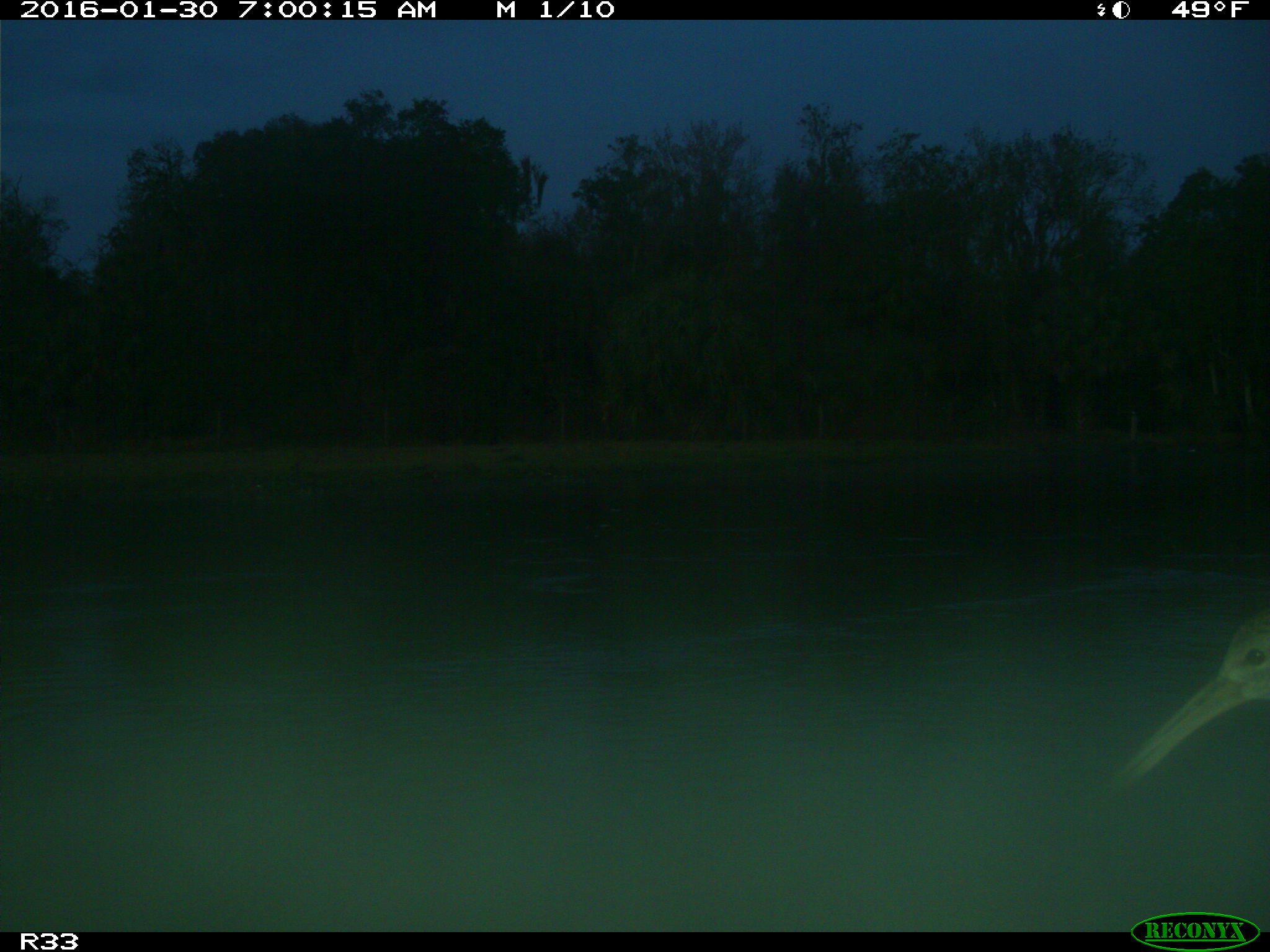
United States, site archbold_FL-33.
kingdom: Animalia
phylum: Chordata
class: Aves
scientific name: Aves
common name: birds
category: unidentified bird